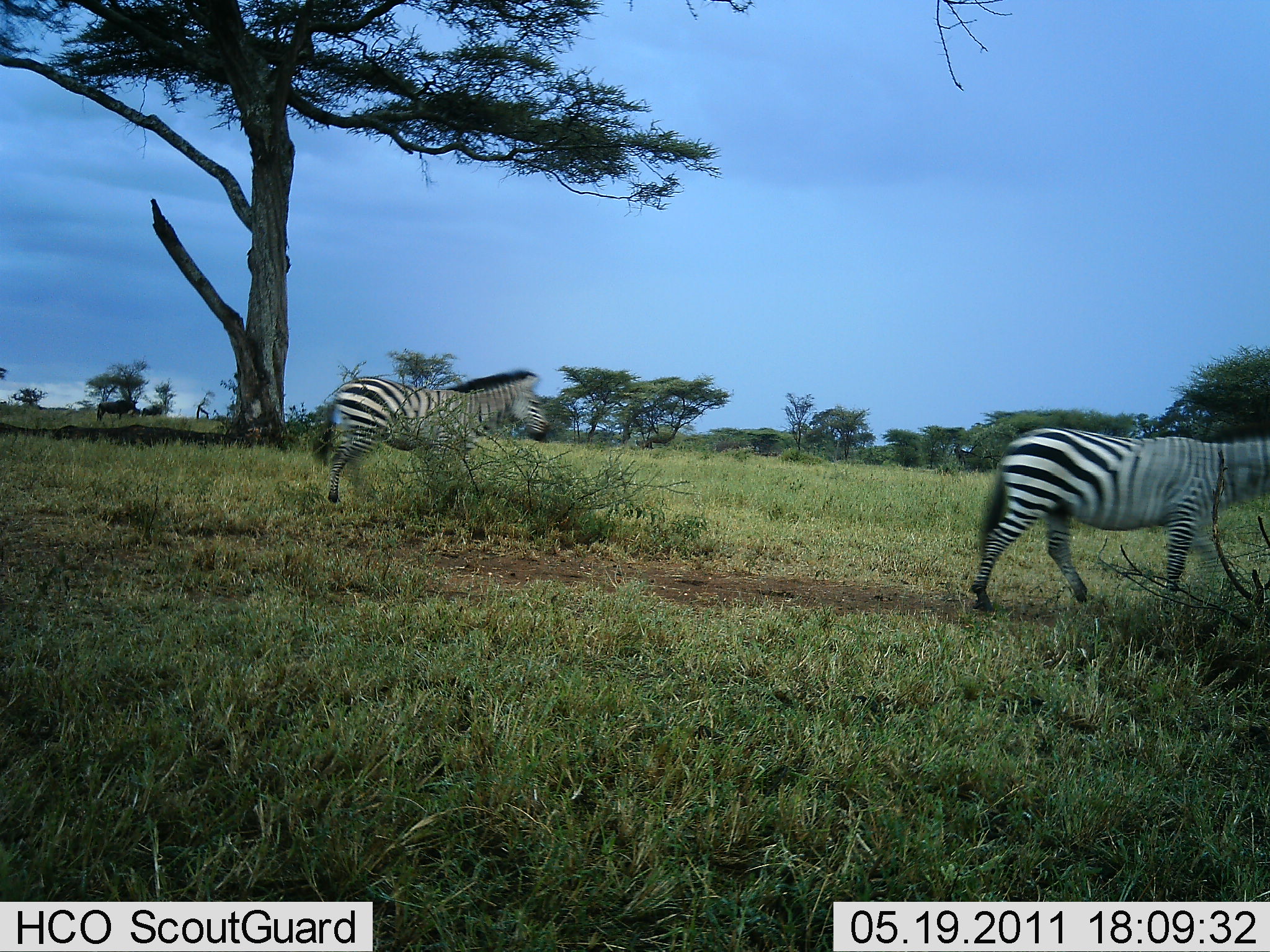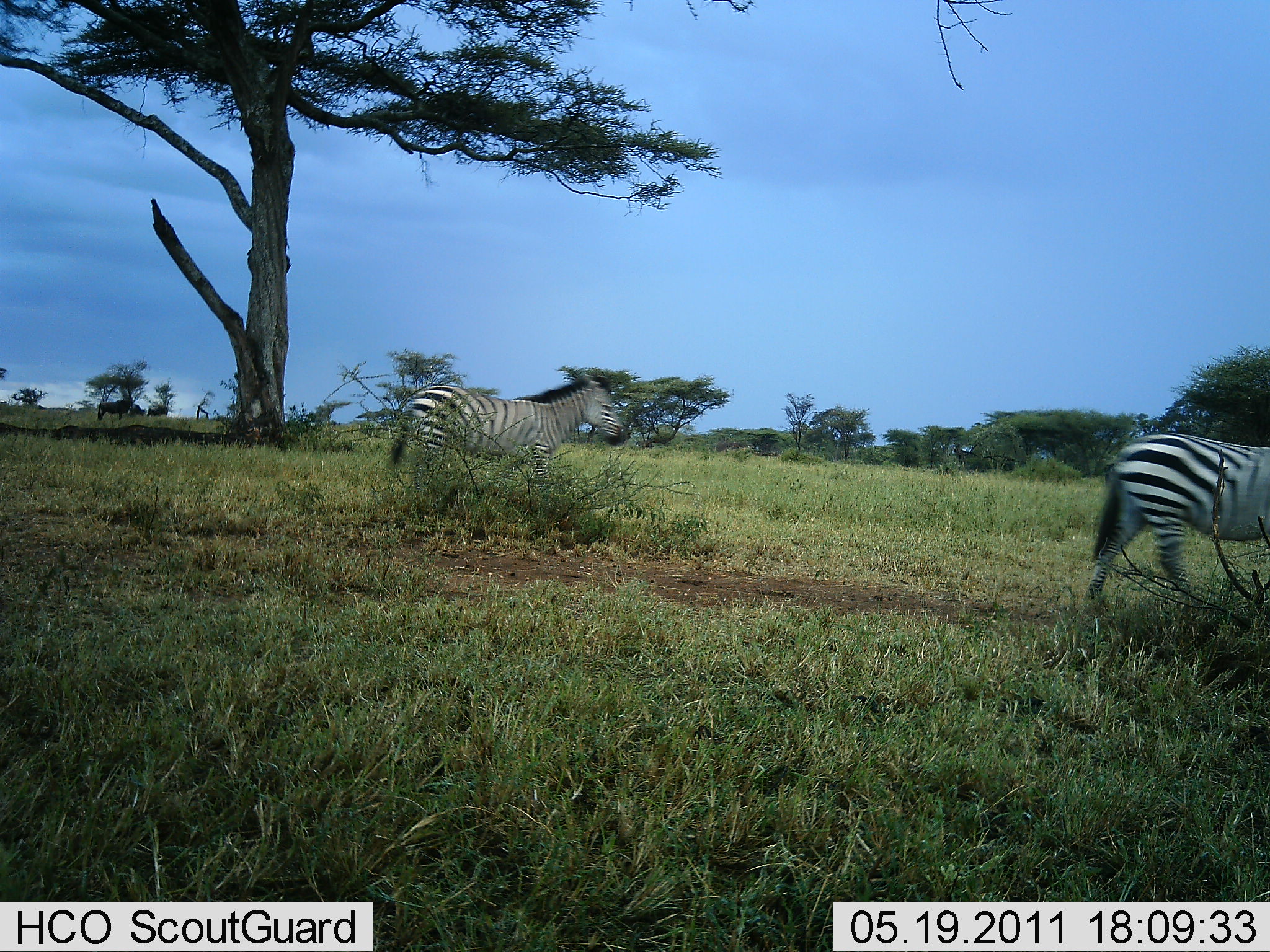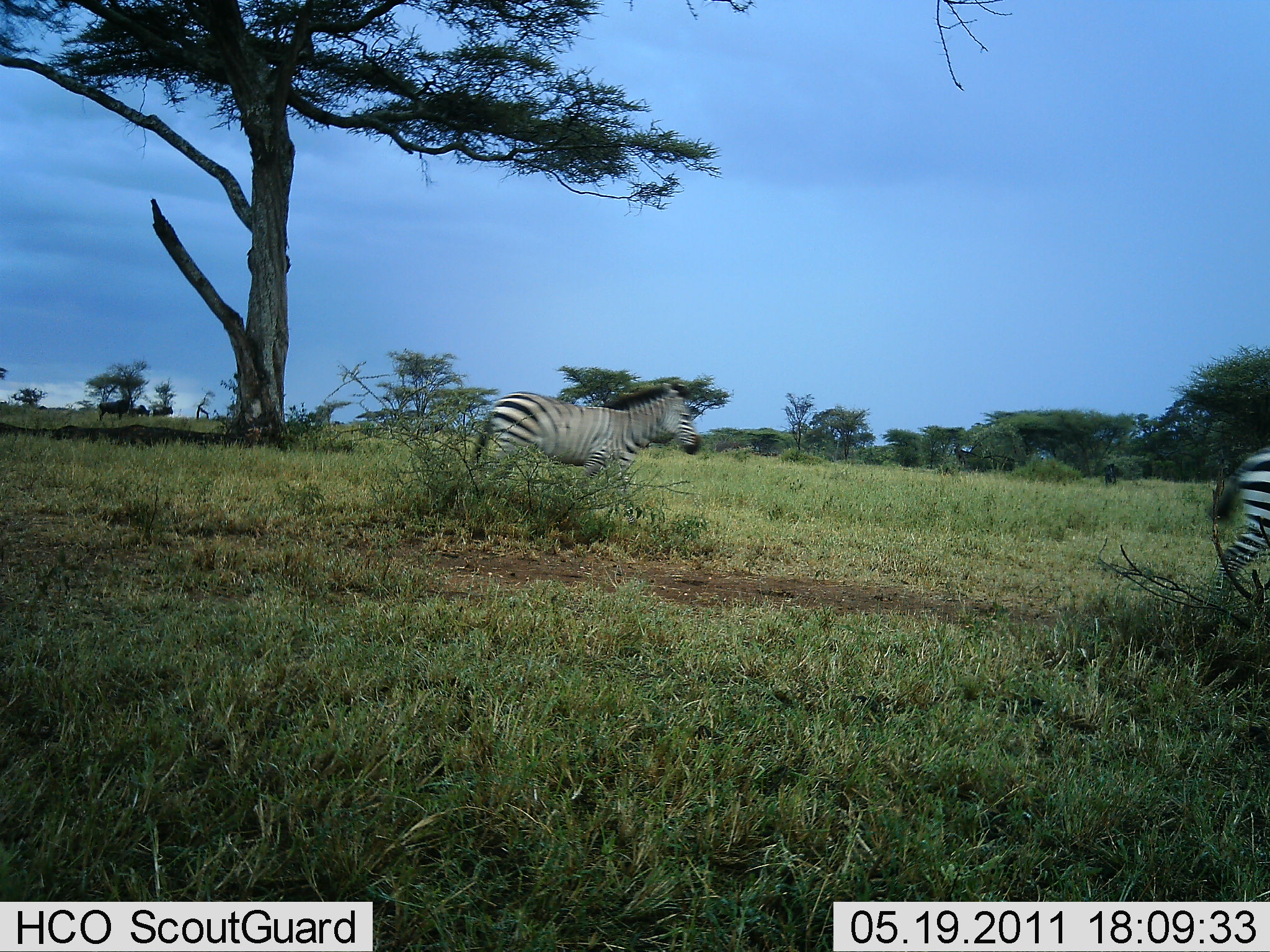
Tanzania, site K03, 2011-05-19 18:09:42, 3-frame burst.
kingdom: Animalia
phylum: Chordata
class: Mammalia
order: Perissodactyla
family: Equidae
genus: Equus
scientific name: Equus quagga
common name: plains zebra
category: zebra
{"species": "zebra (plains zebra) (Equus quagga)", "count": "2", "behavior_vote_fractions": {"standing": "0%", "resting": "0%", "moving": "100%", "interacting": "0%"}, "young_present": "0%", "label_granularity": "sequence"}